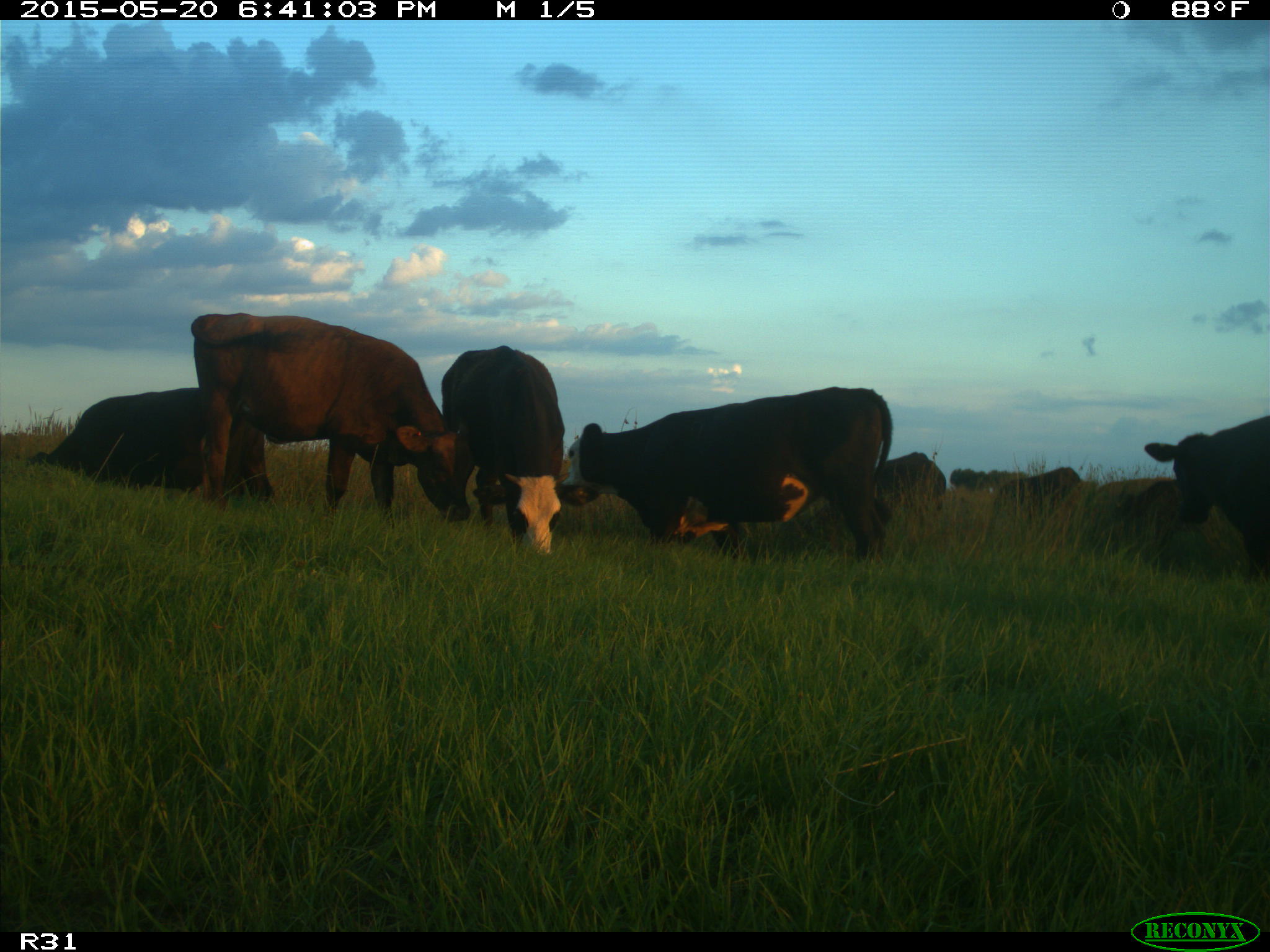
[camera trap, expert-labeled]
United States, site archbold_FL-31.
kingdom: Animalia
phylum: Chordata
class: Mammalia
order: Artiodactyla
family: Bovidae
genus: Bos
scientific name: Bos taurus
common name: domestic cow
Bos taurus (domestic cow).